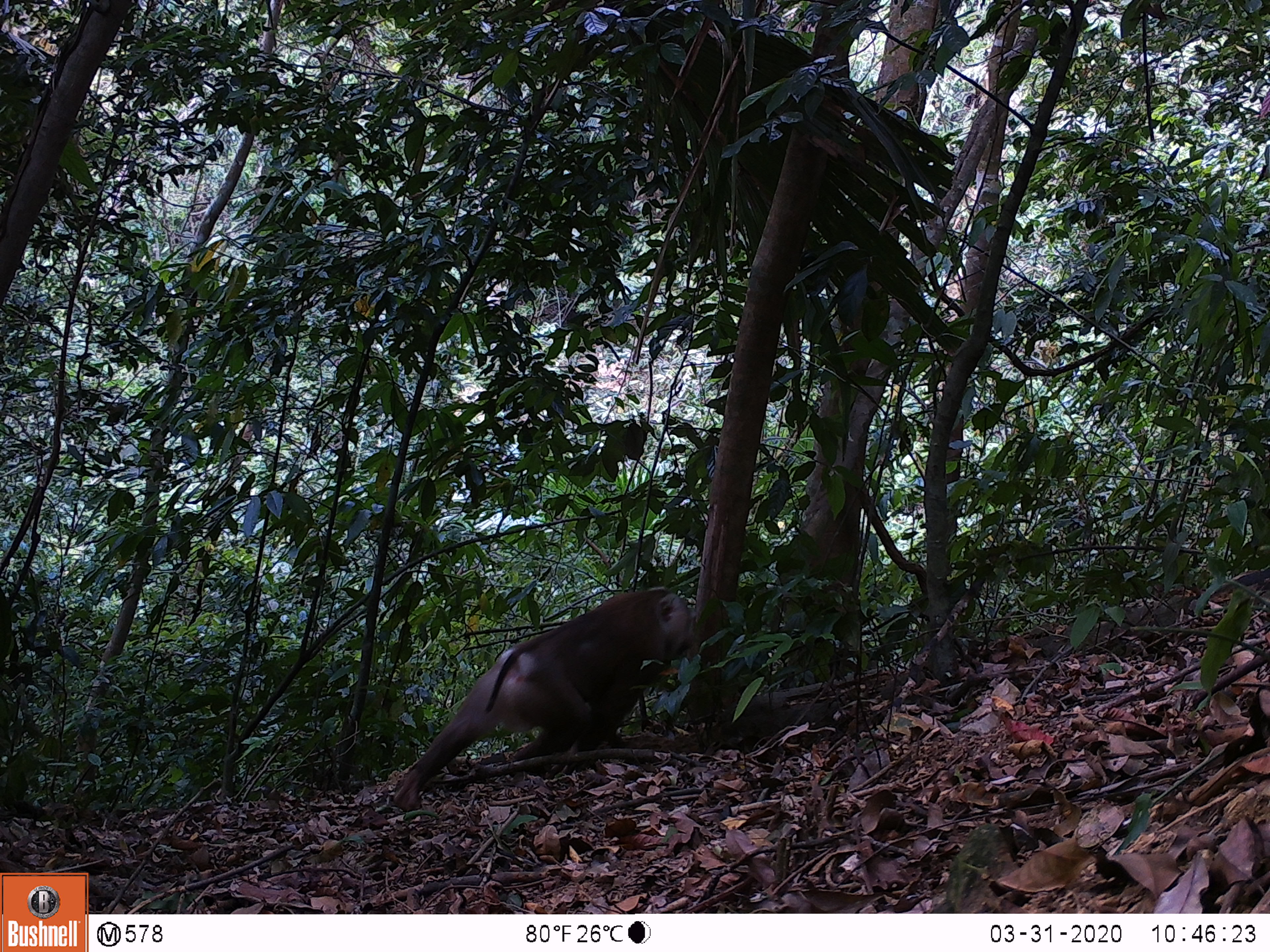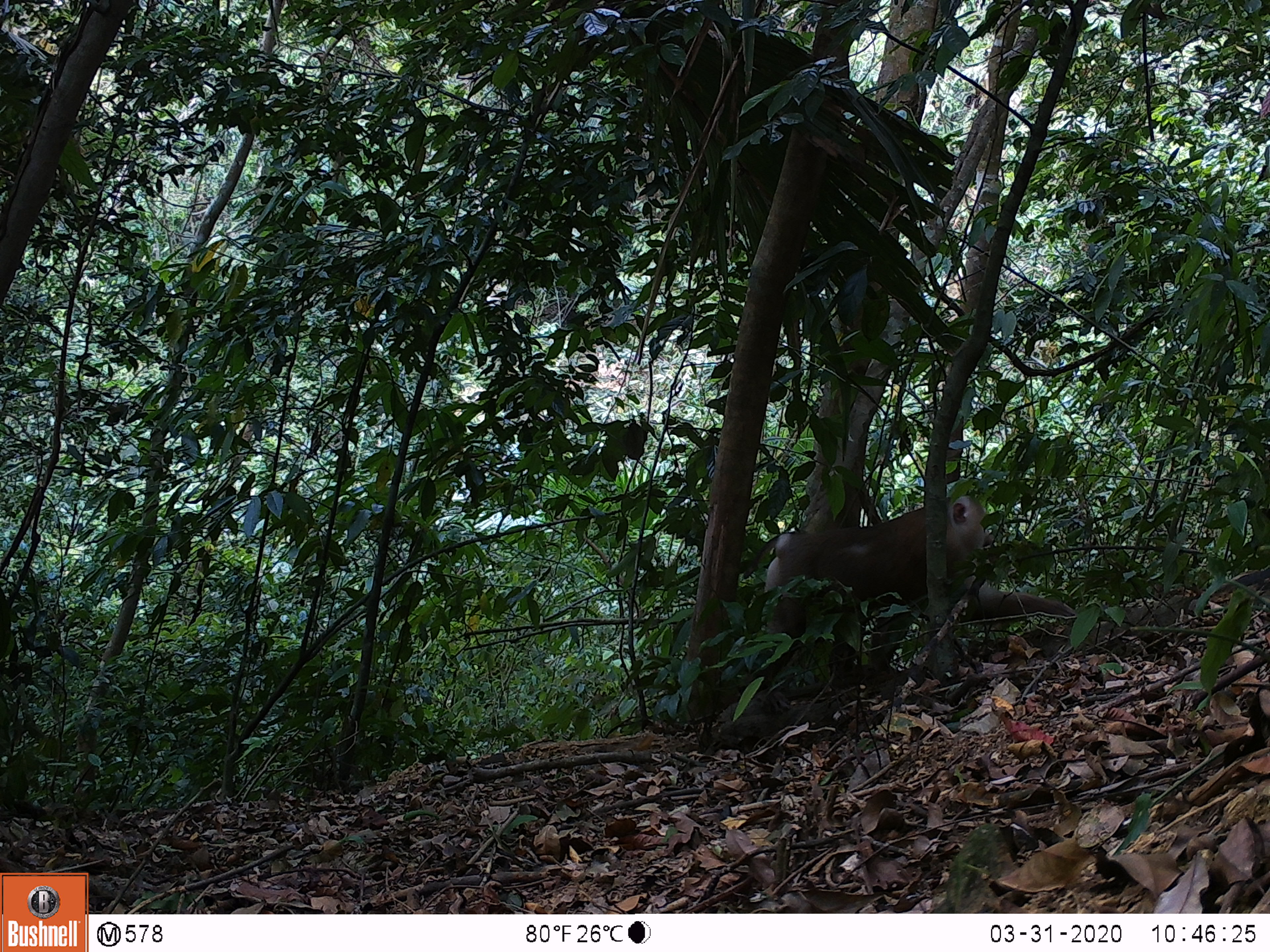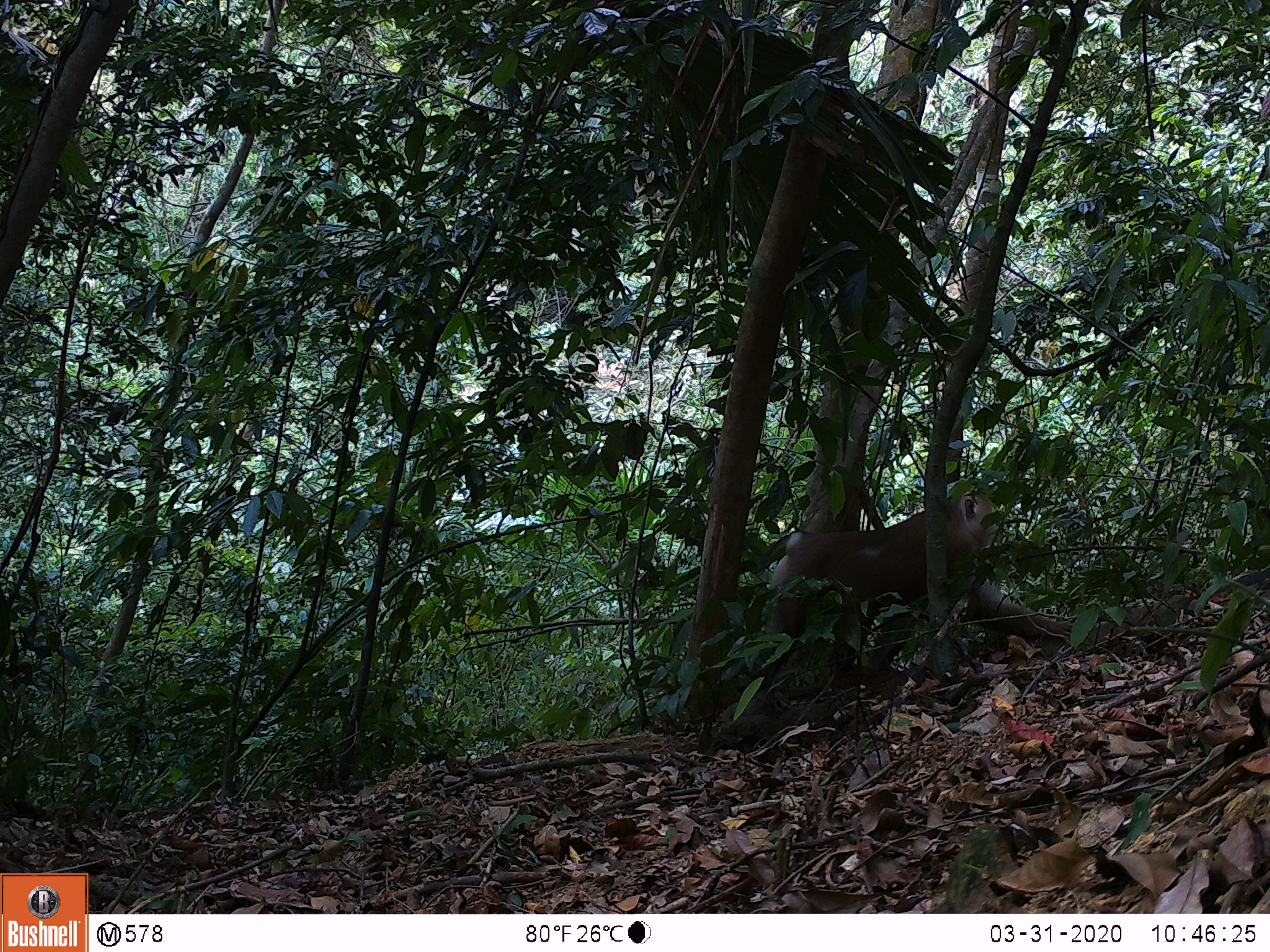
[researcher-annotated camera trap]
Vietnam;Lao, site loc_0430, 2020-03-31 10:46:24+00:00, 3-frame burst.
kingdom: Animalia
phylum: Chordata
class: Mammalia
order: Primates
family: Cercopithecidae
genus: Macaca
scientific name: Macaca nemestrina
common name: pig-tailed macaque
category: pig tailed macaque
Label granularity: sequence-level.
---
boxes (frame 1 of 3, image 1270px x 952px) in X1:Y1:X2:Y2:
pig tailed macaque: 392:586:696:812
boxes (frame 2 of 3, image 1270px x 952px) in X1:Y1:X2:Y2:
pig tailed macaque: 734:492:1078:702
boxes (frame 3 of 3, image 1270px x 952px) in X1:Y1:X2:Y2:
pig tailed macaque: 749:490:1072:690